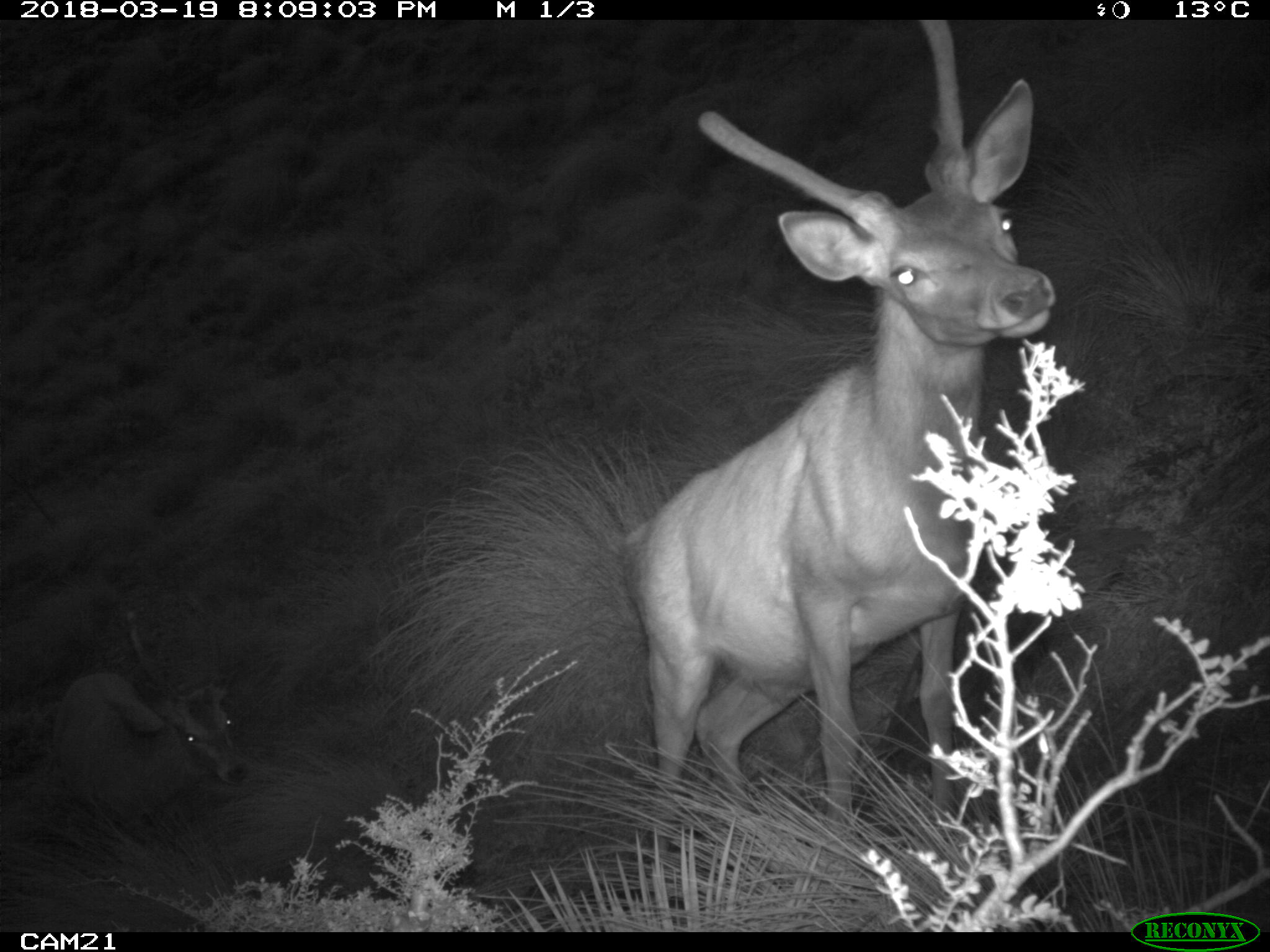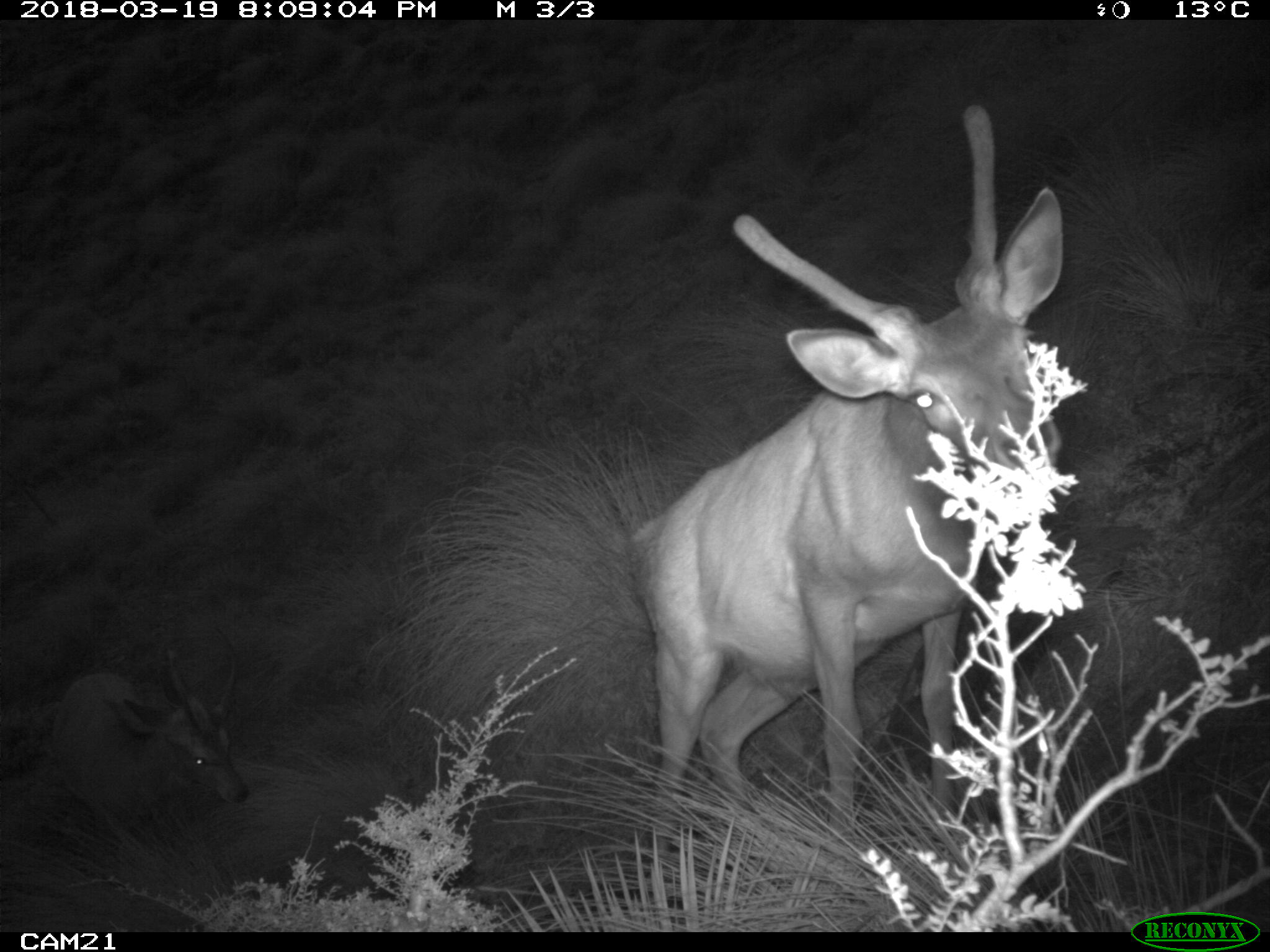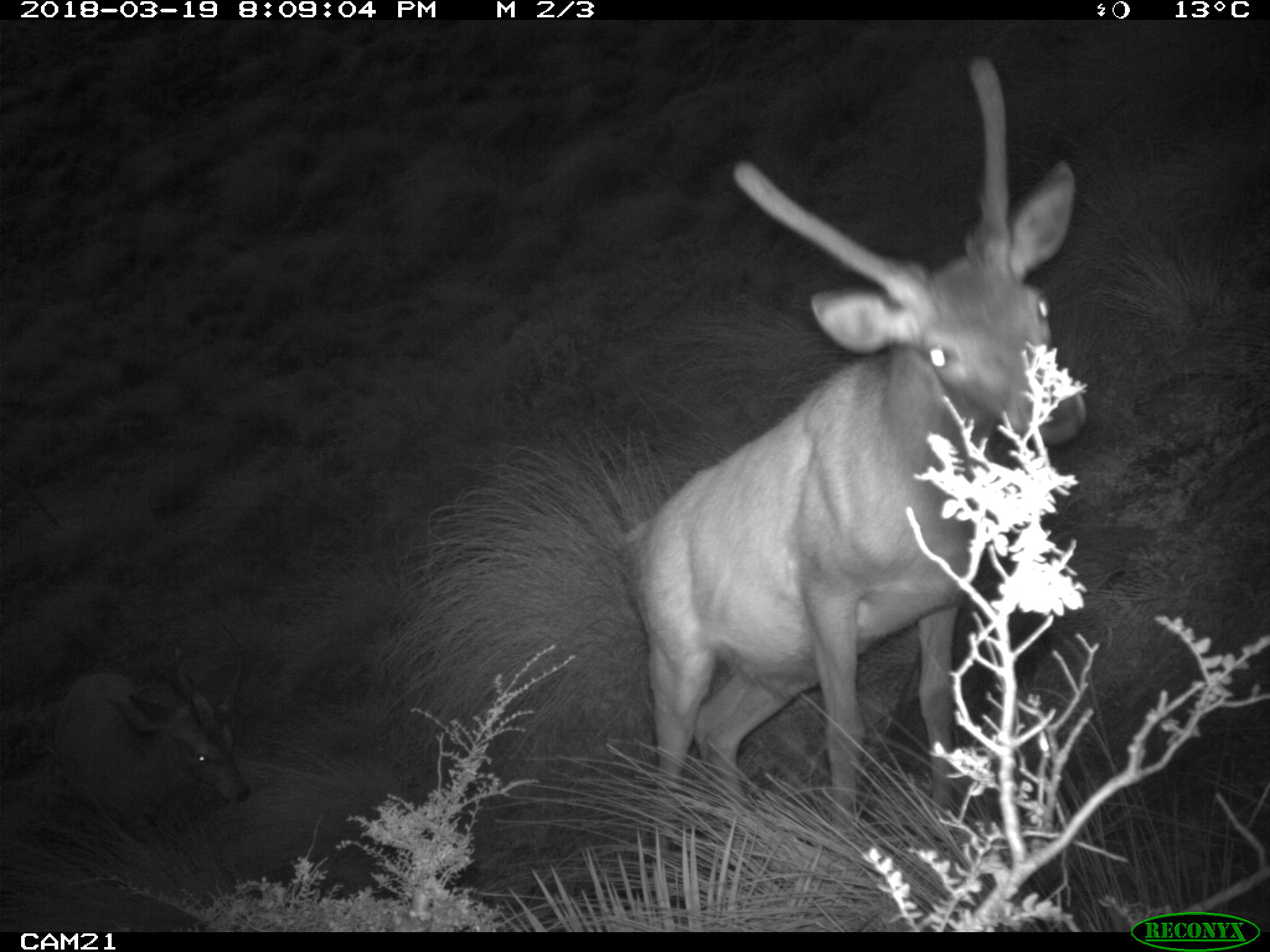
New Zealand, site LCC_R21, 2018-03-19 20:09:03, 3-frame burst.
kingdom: Animalia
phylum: Chordata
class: Mammalia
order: Artiodactyla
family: Cervidae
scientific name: Cervidae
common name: deer